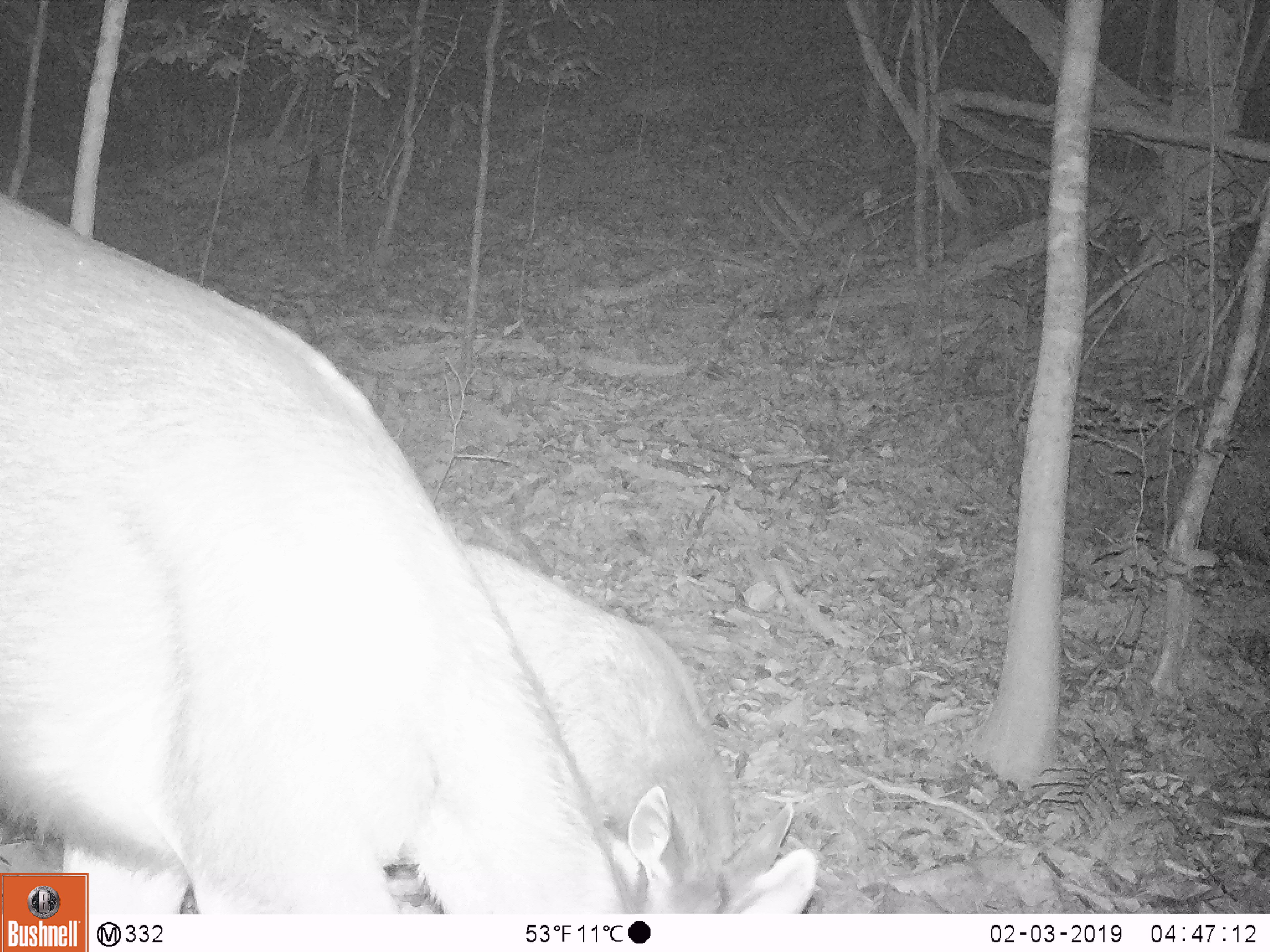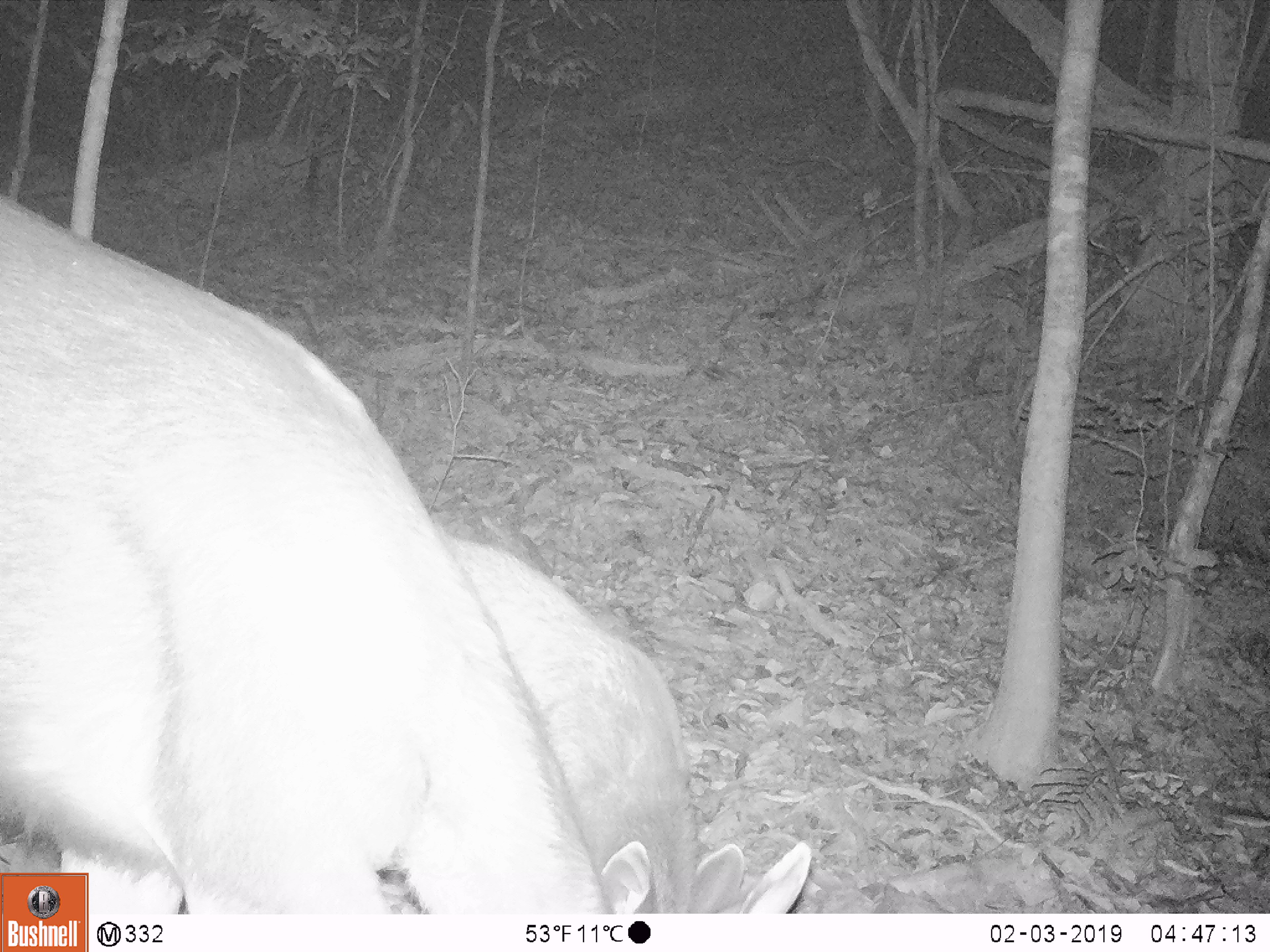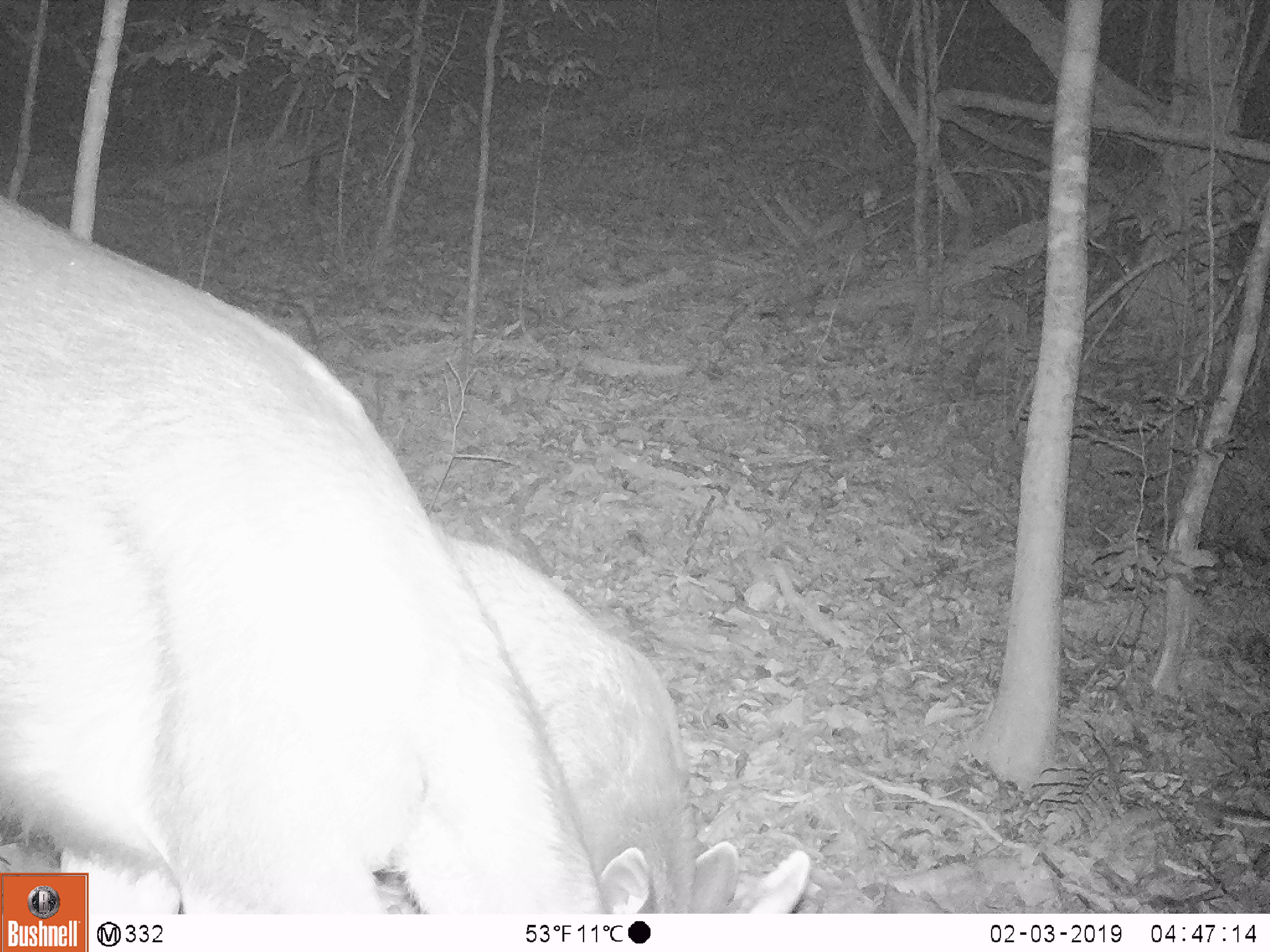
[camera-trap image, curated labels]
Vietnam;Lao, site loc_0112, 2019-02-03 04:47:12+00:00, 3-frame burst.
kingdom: Animalia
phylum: Chordata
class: Mammalia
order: Artiodactyla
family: Cervidae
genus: Rusa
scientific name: Rusa unicolor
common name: sambar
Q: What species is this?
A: Sambar (Rusa unicolor).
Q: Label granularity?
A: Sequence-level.